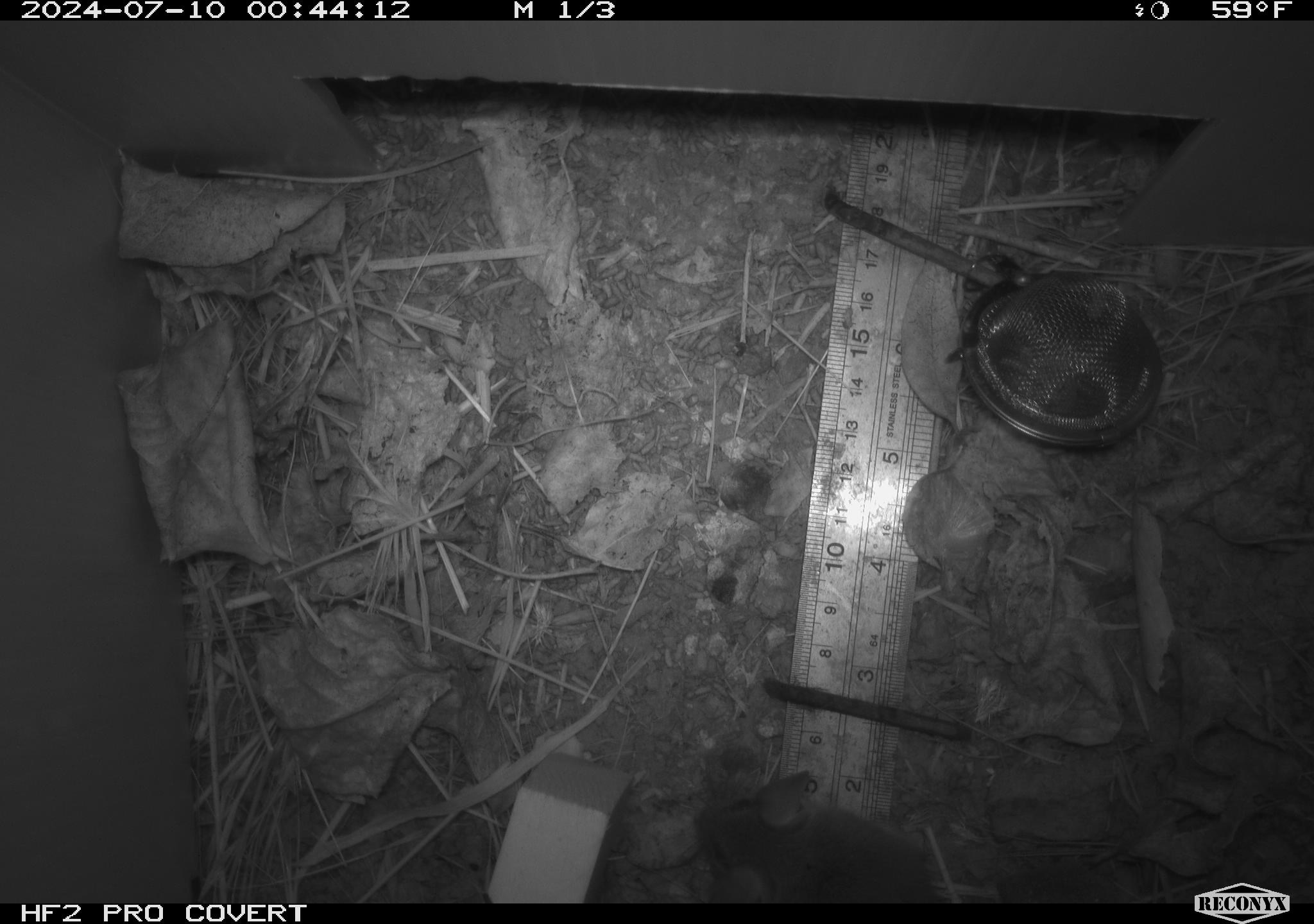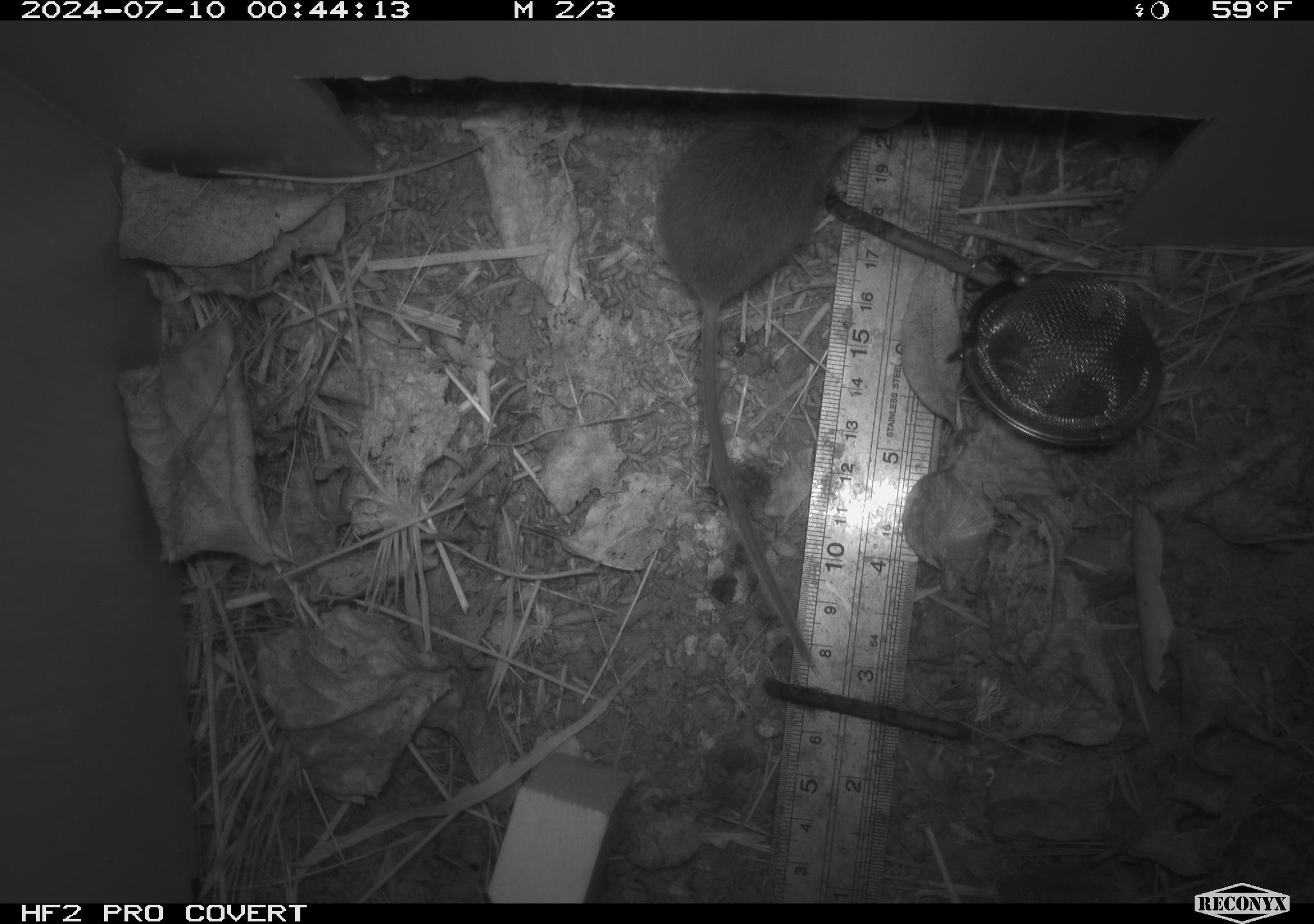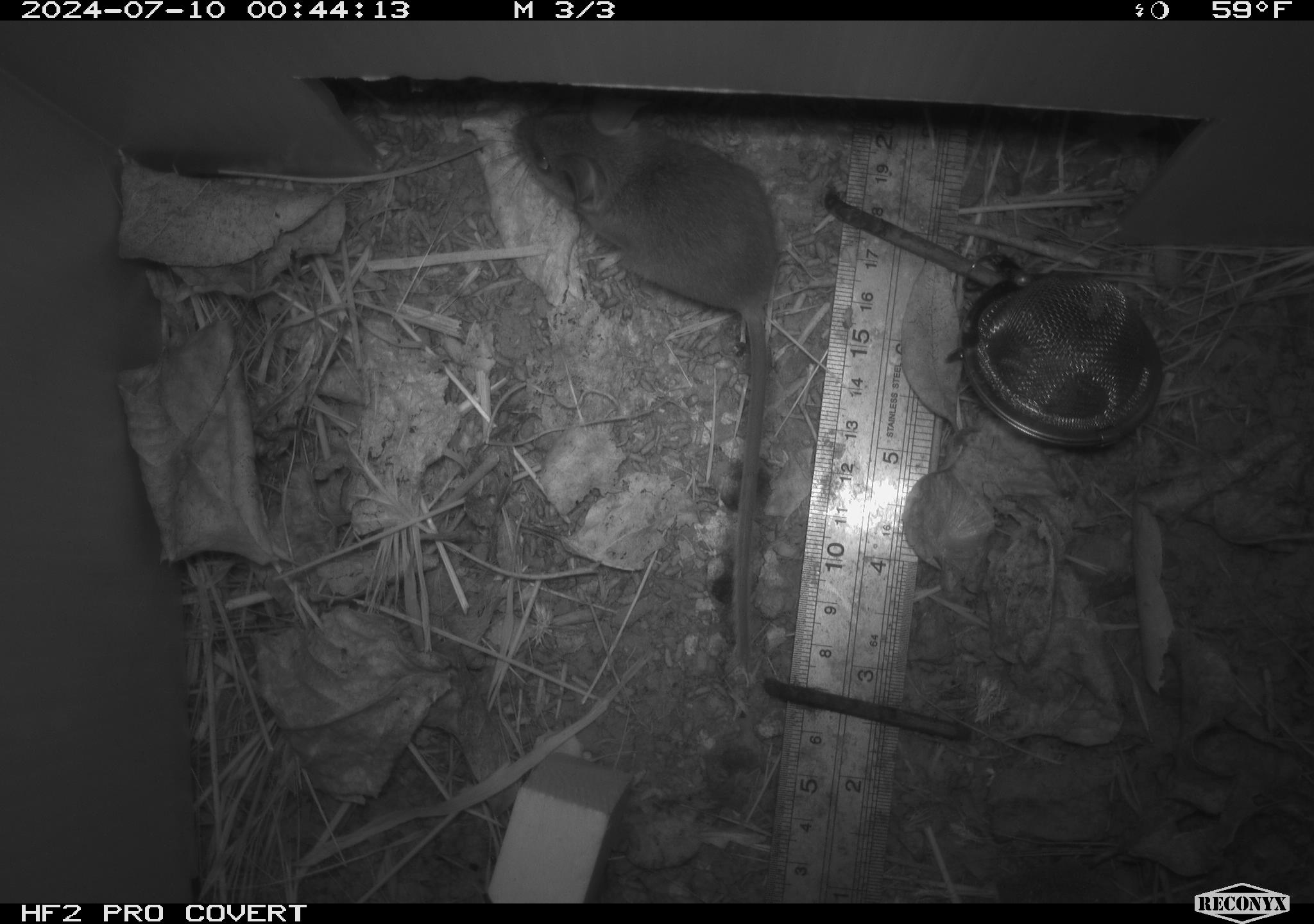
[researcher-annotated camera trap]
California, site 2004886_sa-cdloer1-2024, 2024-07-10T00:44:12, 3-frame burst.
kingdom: Animalia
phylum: Chordata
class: Mammalia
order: Rodentia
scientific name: Rodentia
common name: mouse species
Mouse species (Rodentia).